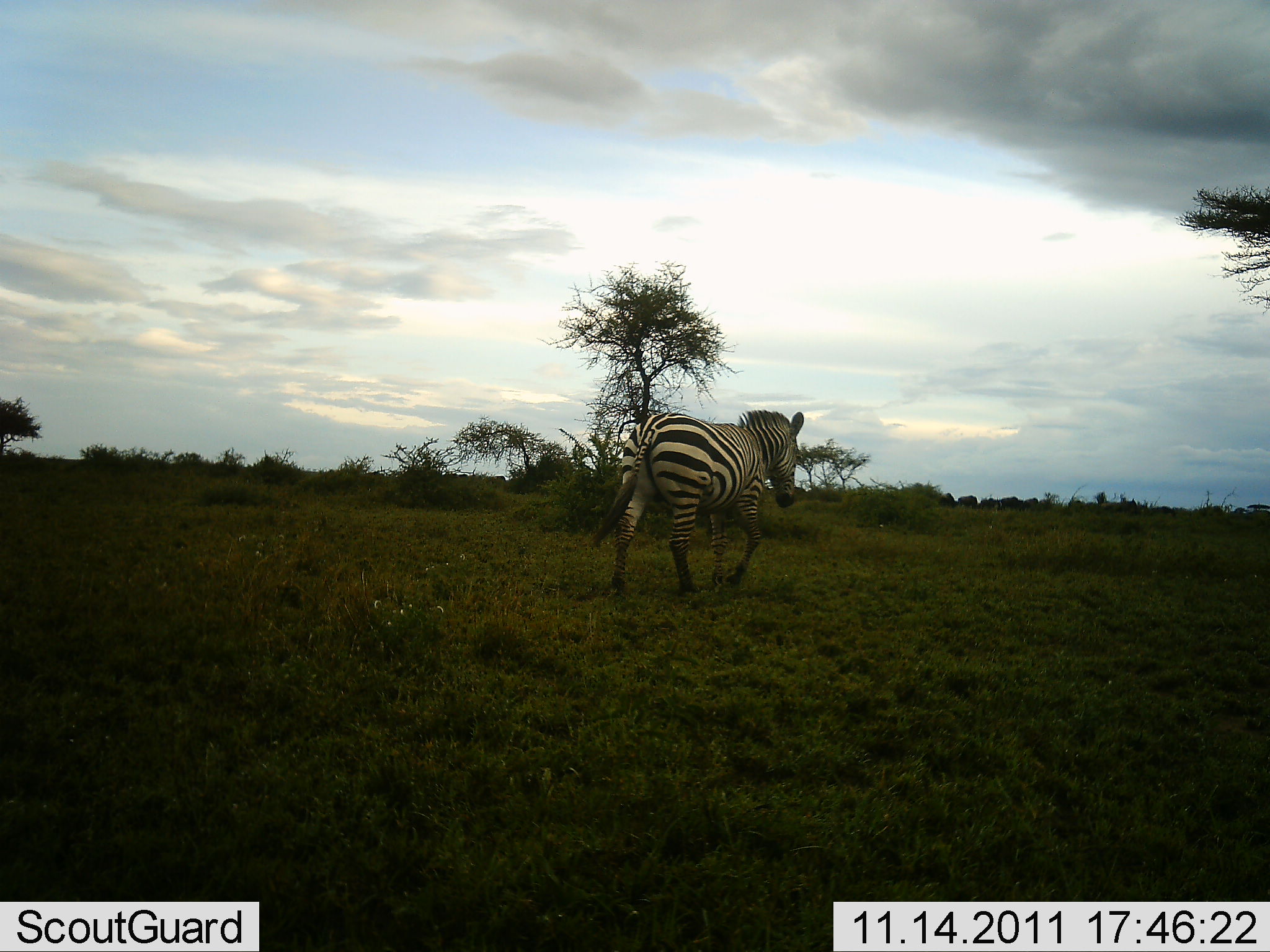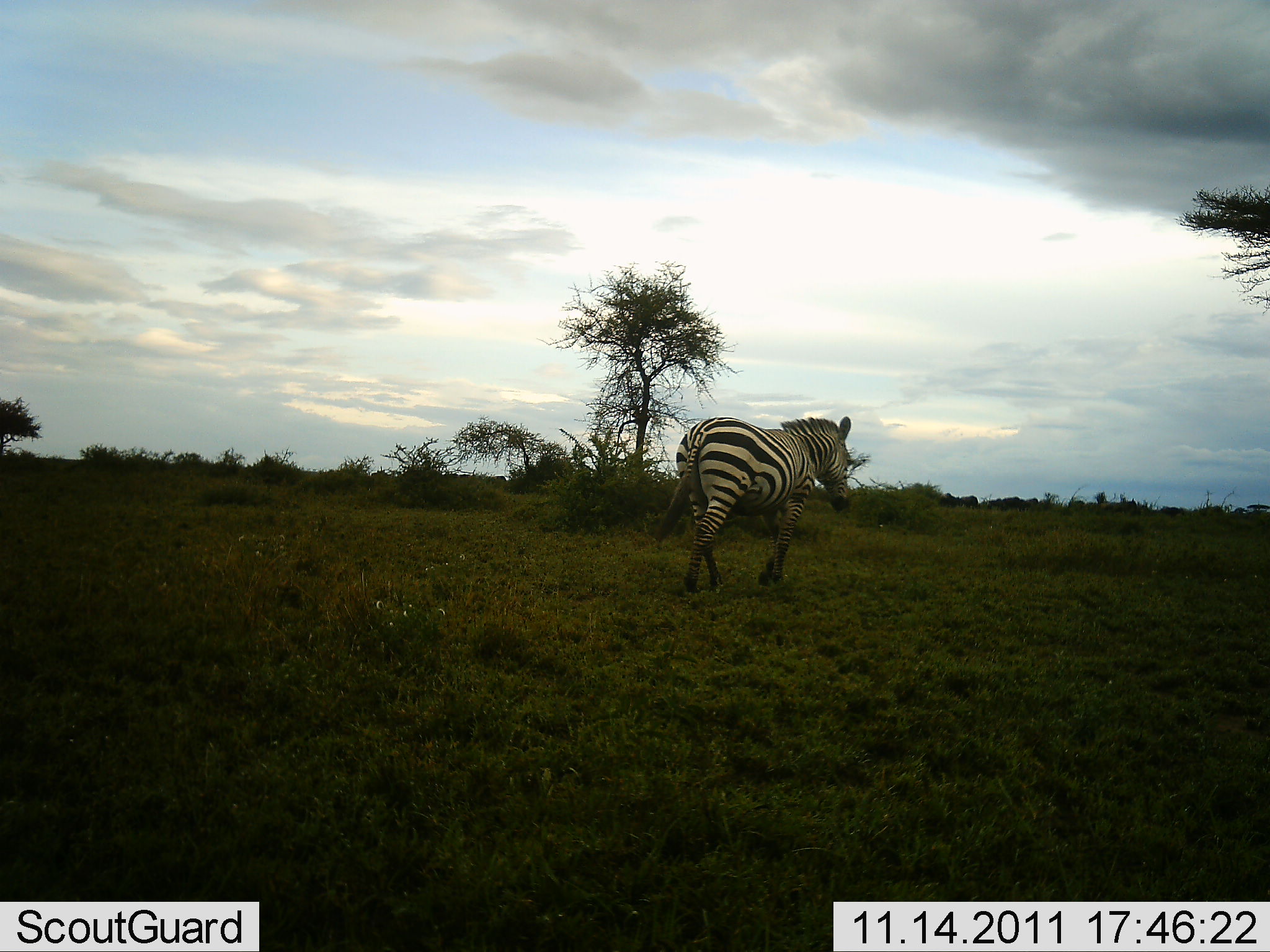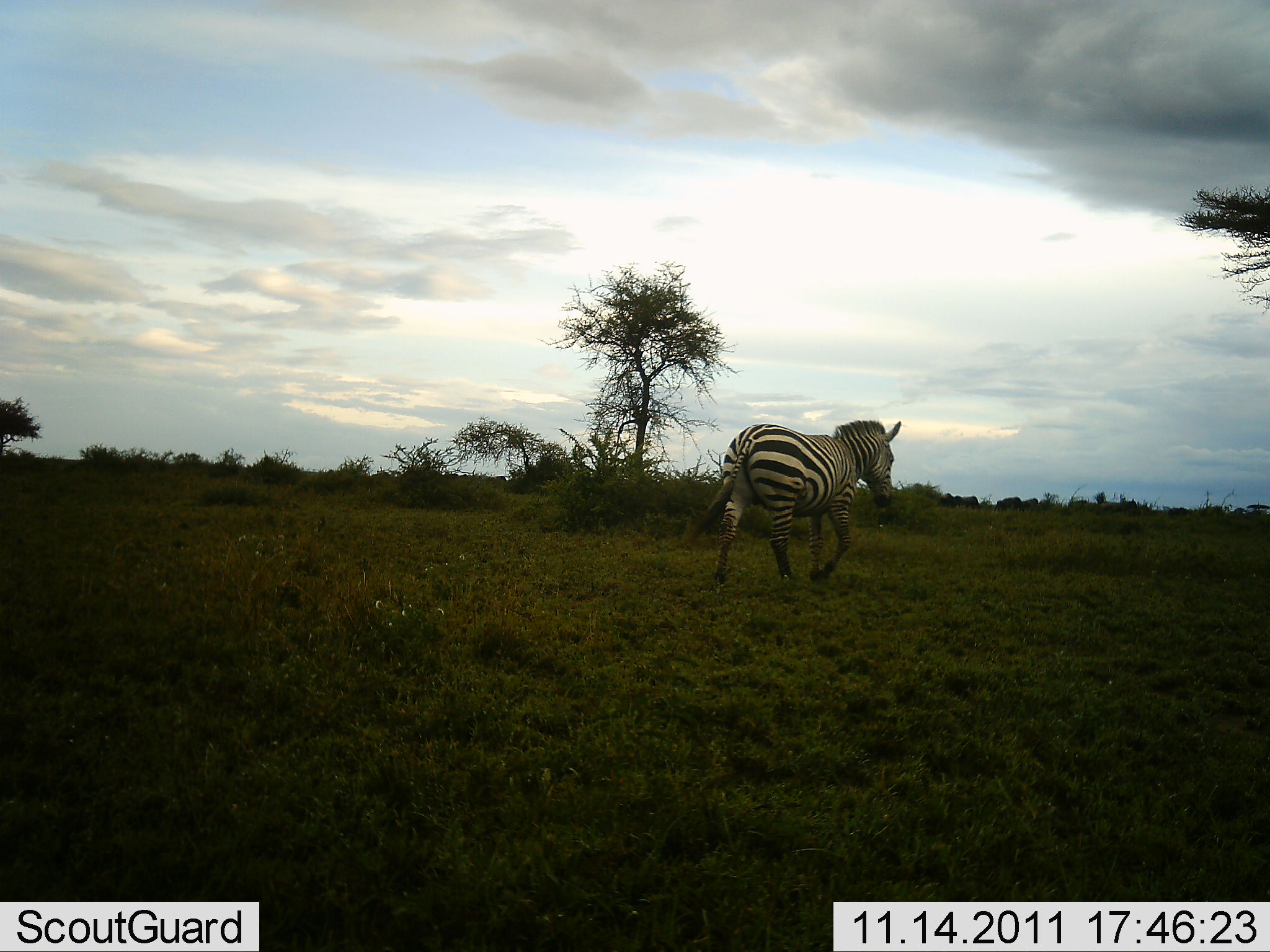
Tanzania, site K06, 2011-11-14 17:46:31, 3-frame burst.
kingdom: Animalia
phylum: Chordata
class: Mammalia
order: Perissodactyla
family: Equidae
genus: Equus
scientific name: Equus quagga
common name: plains zebra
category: zebra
Zebra (plains zebra) (Equus quagga), count 1. Behavior (volunteer vote fractions): standing 0%, resting 0%, moving 100%, interacting 0%. Young present (vote fraction): 0%. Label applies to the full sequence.